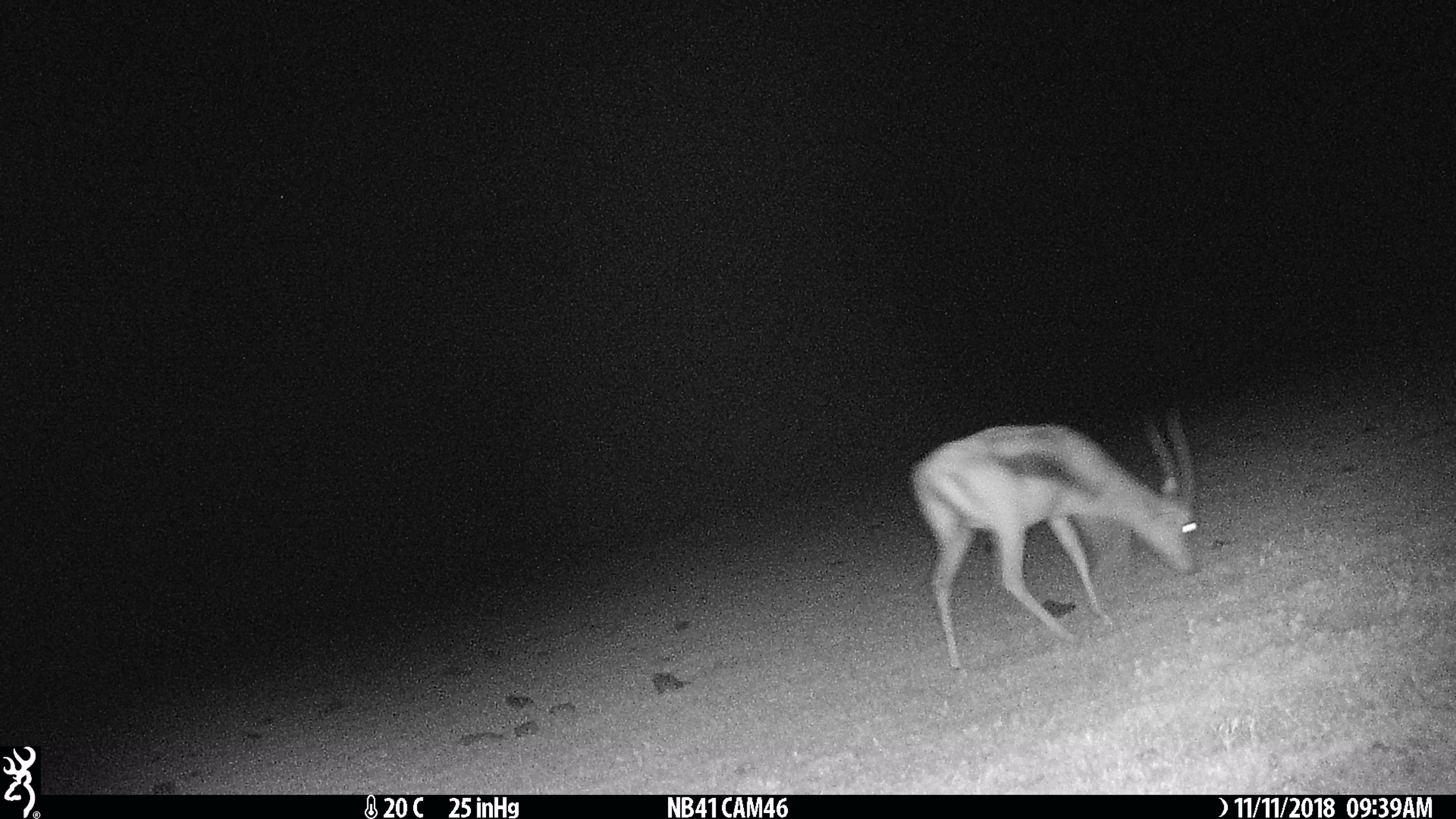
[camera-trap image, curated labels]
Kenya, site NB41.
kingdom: Animalia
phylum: Chordata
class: Mammalia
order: Artiodactyla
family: Bovidae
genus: Eudorcas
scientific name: Eudorcas thomsonii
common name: thomon's gazelle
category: gazelle thomsons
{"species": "gazelle thomsons (thomon's gazelle) (Eudorcas thomsonii)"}